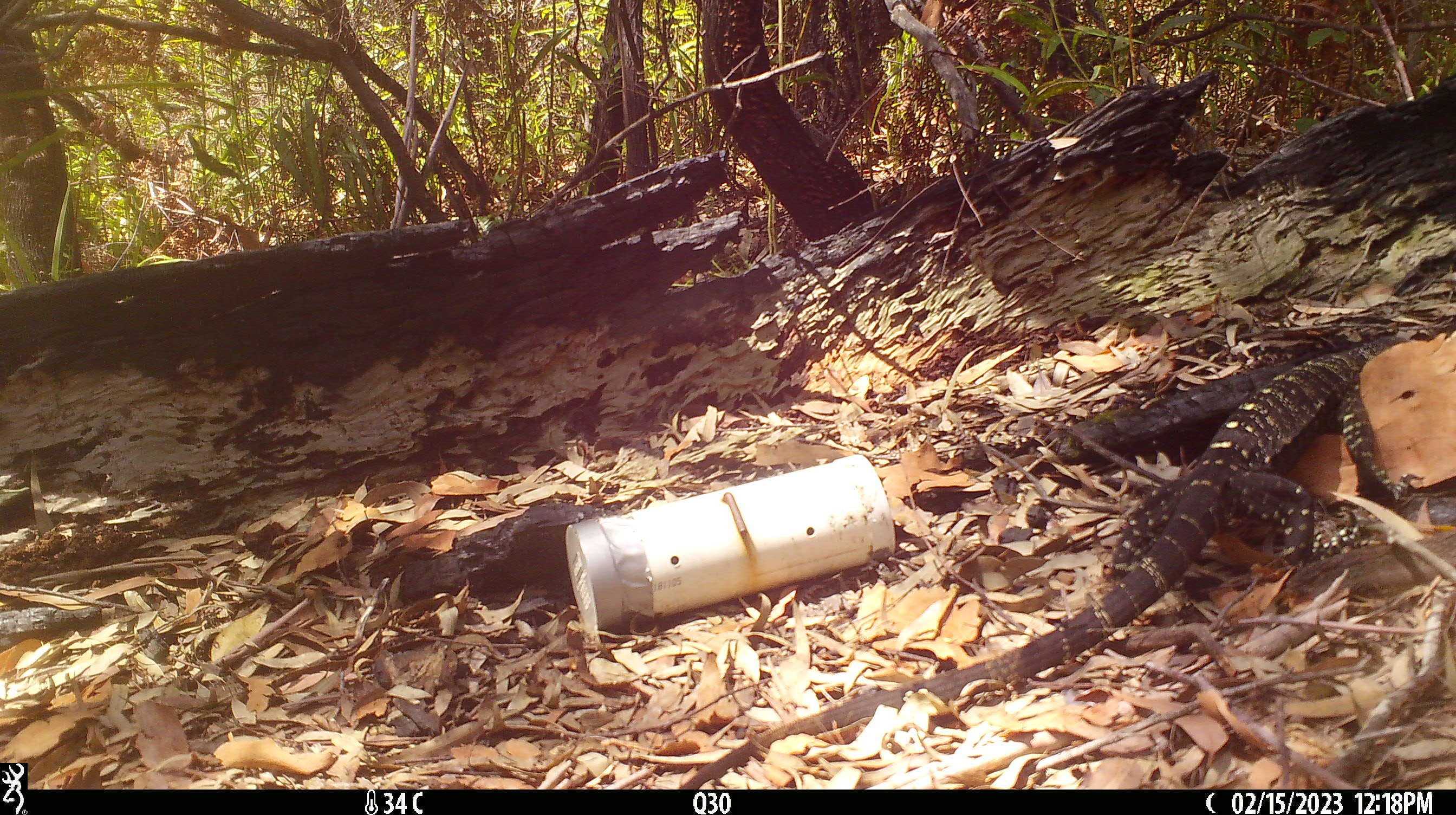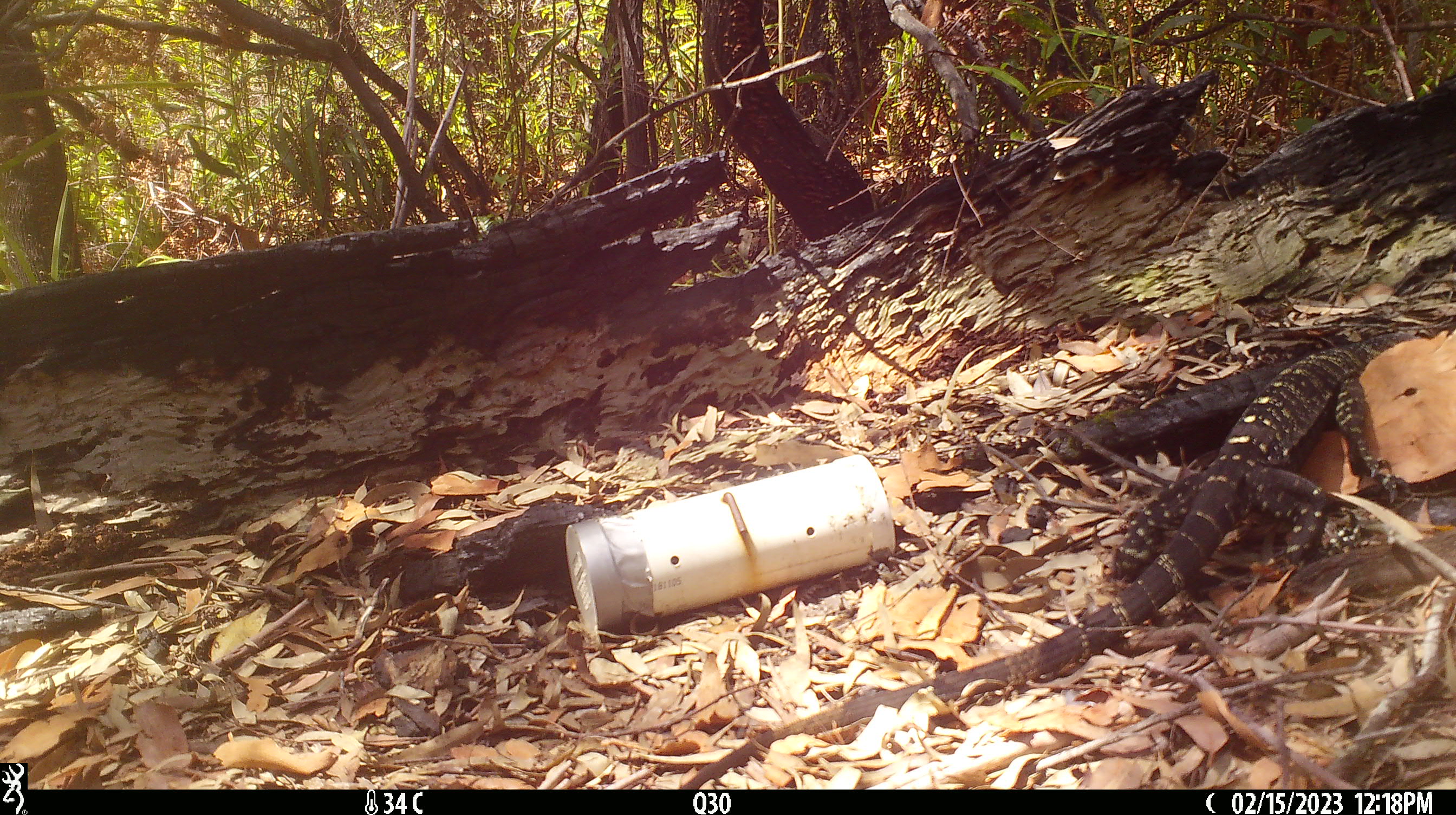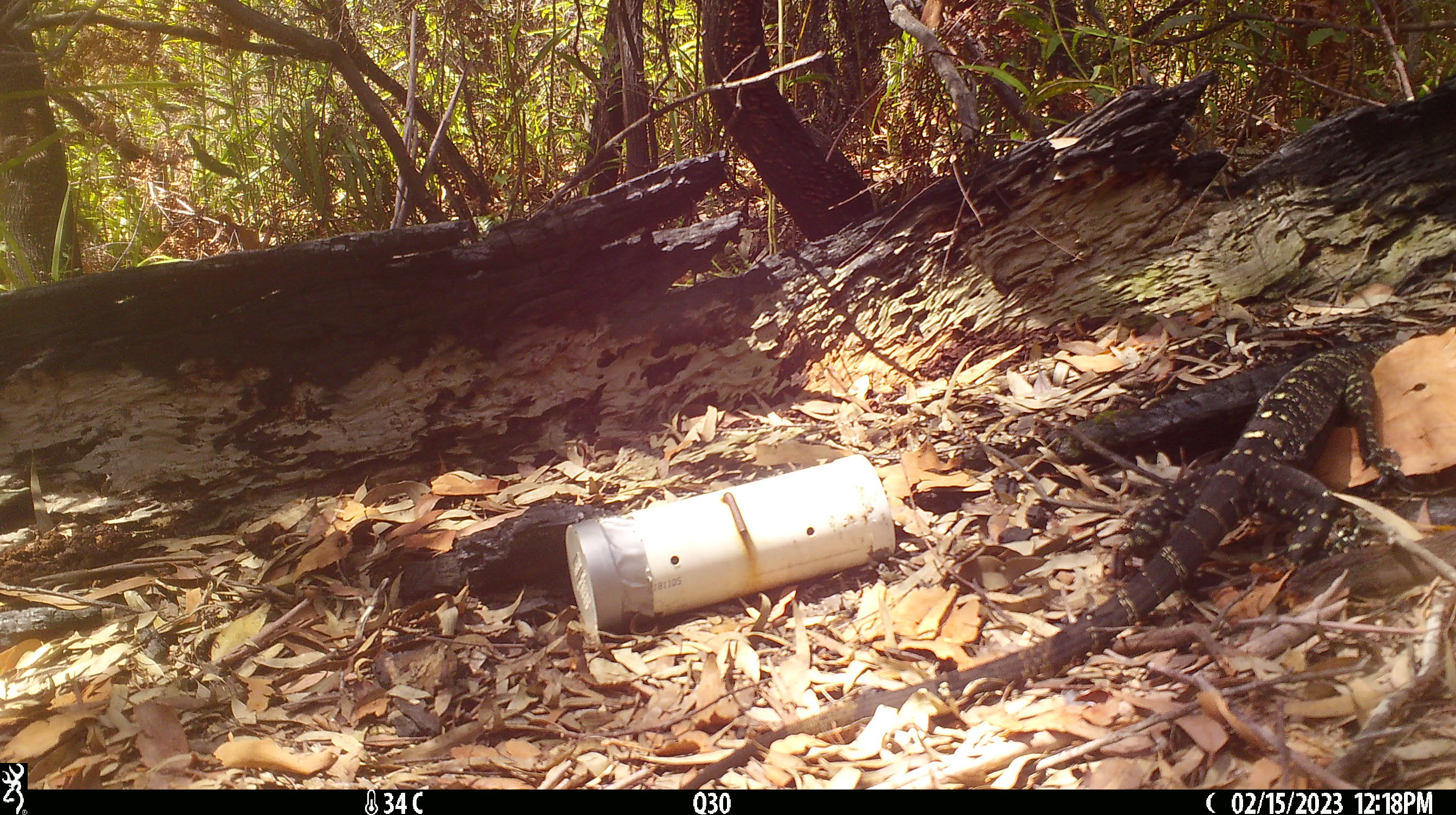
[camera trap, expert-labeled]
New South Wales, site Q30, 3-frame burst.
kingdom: Animalia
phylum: Chordata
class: Reptilia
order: Squamata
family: Varanidae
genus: Varanus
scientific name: Varanus varius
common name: lace monitor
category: goanna